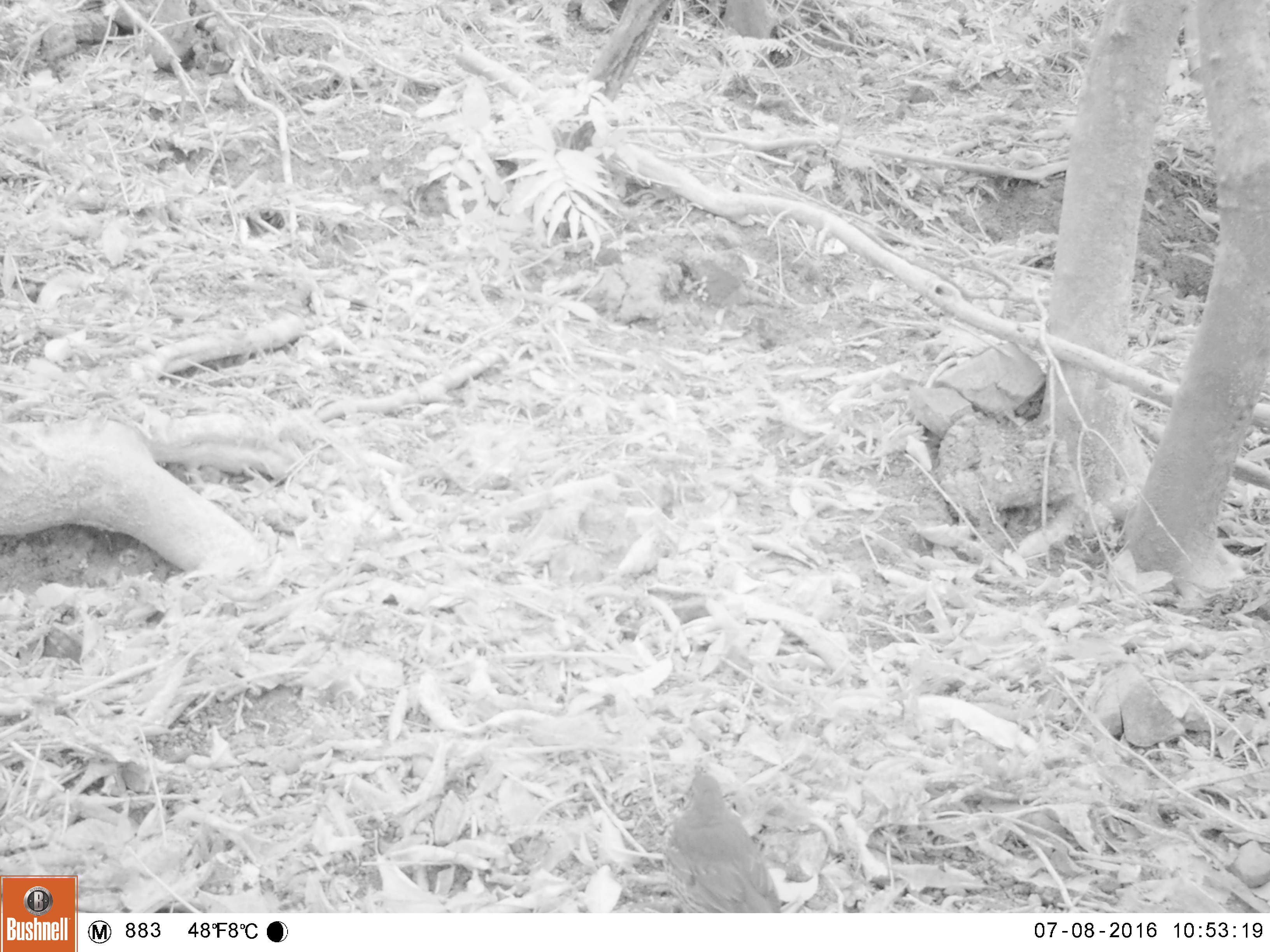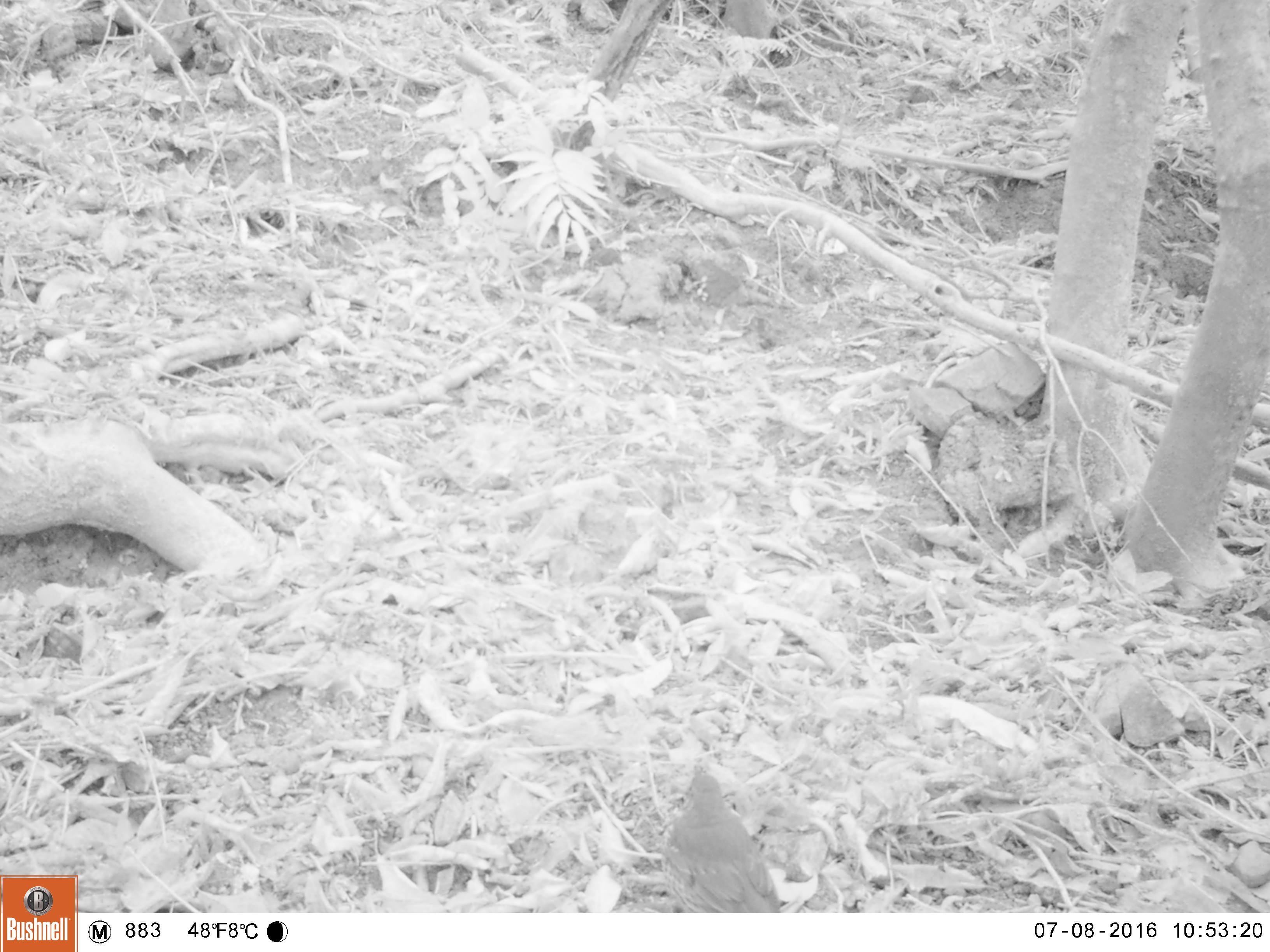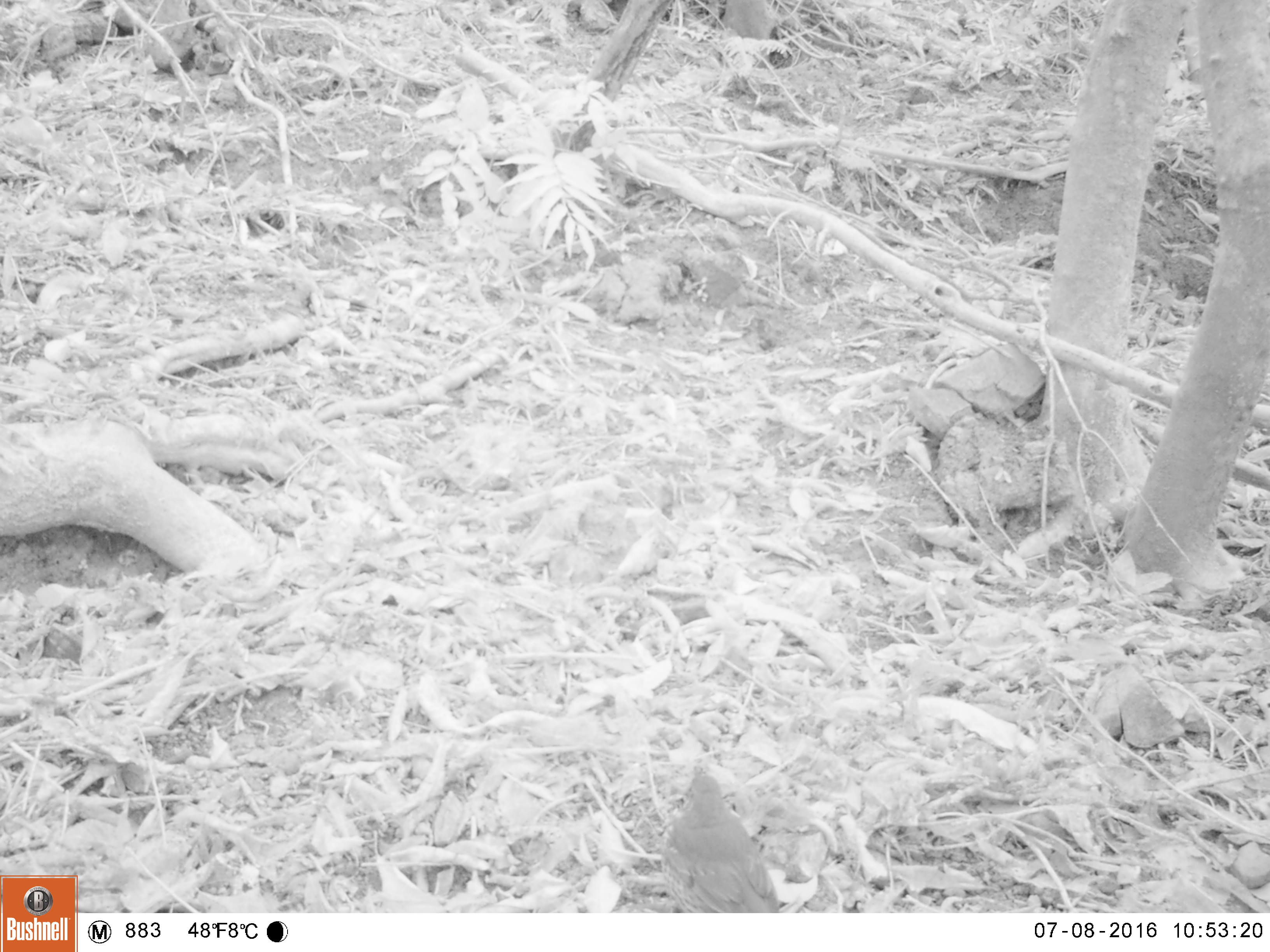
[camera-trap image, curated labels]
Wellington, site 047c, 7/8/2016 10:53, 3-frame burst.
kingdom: Animalia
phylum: Chordata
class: Aves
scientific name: Aves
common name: bird